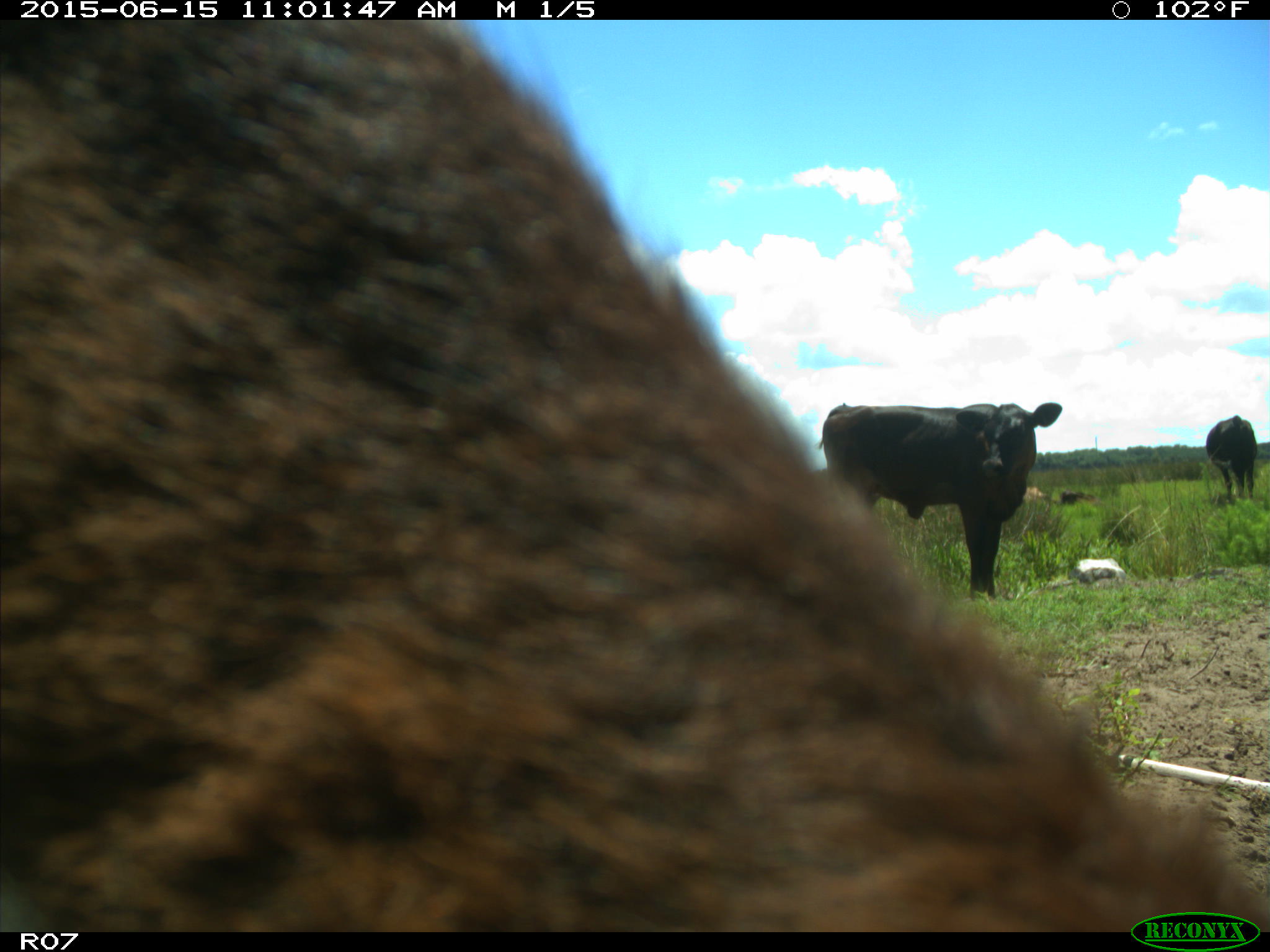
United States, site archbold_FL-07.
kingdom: Animalia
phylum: Chordata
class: Mammalia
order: Artiodactyla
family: Bovidae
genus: Bos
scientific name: Bos taurus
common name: domestic cow